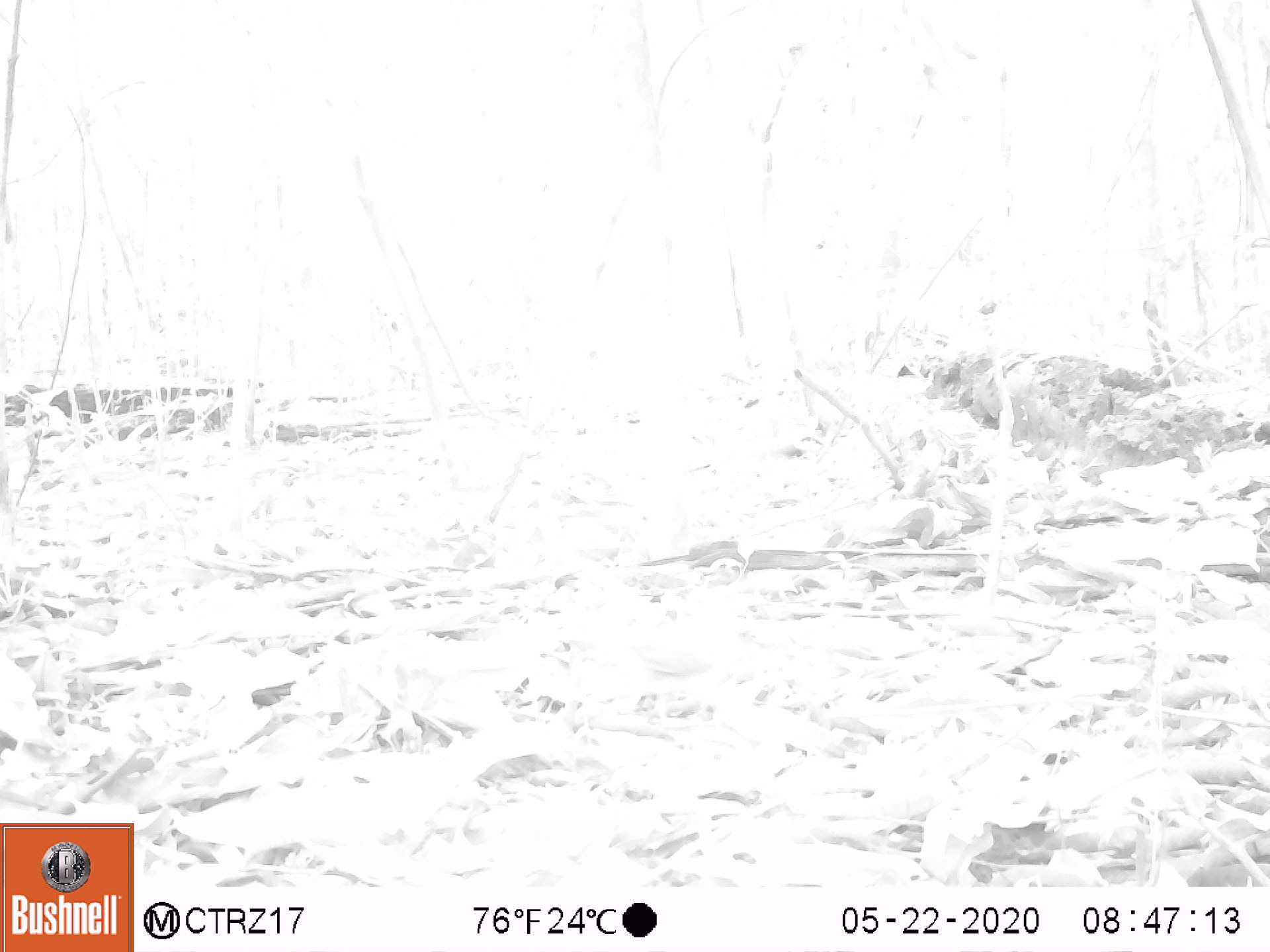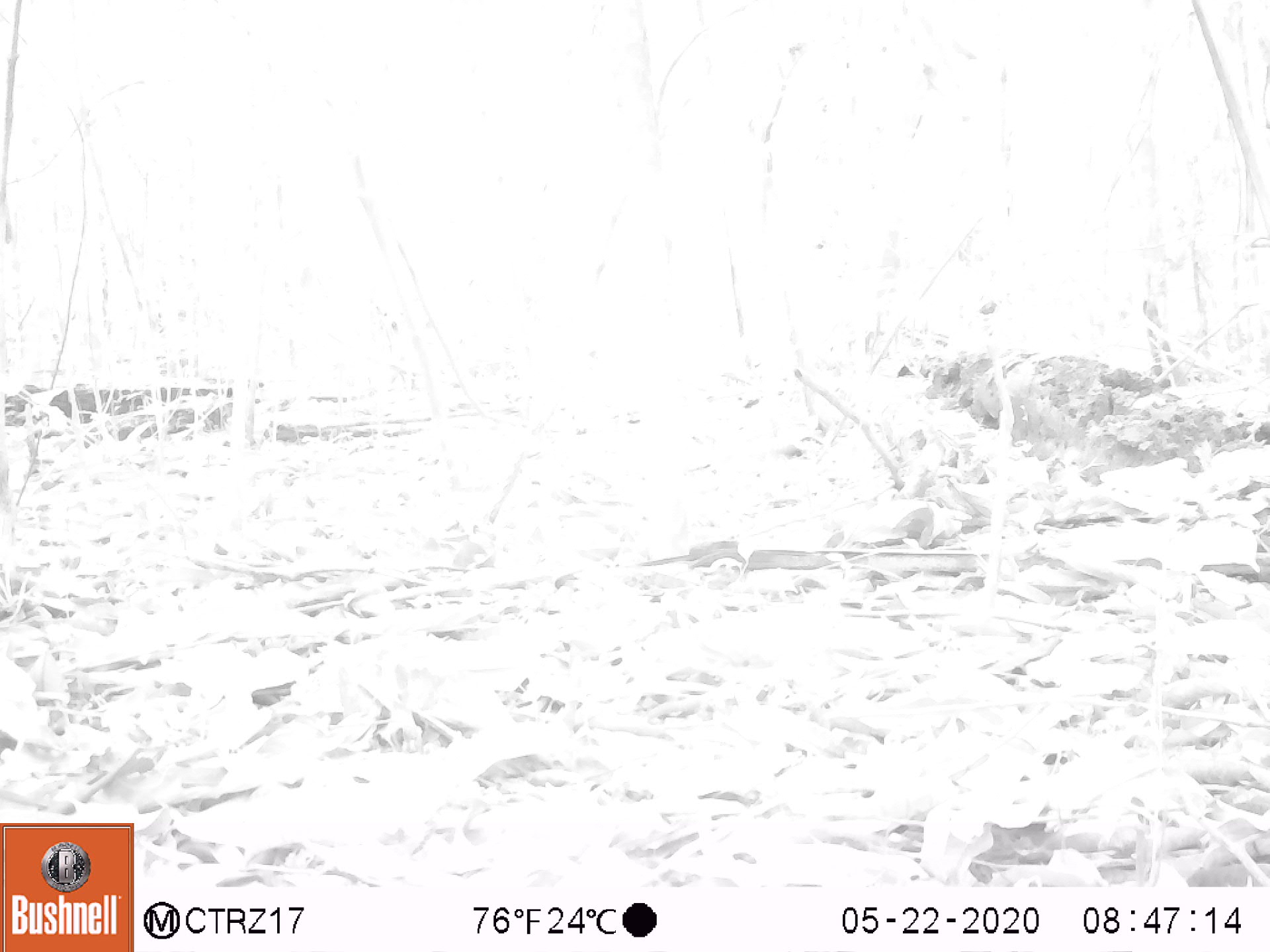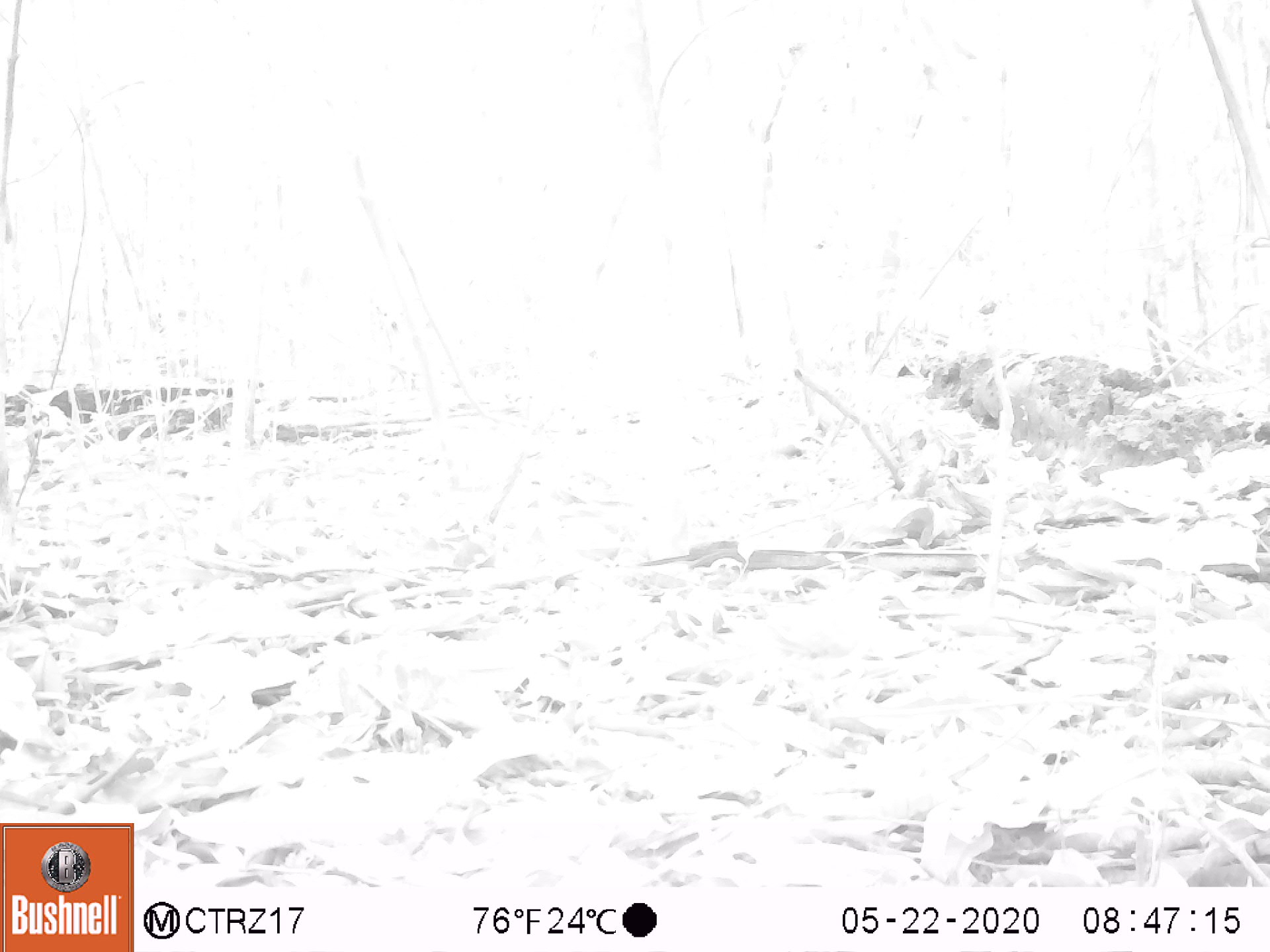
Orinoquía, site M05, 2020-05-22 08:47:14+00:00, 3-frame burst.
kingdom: Animalia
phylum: Chordata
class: Aves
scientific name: Aves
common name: bird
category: unknown bird